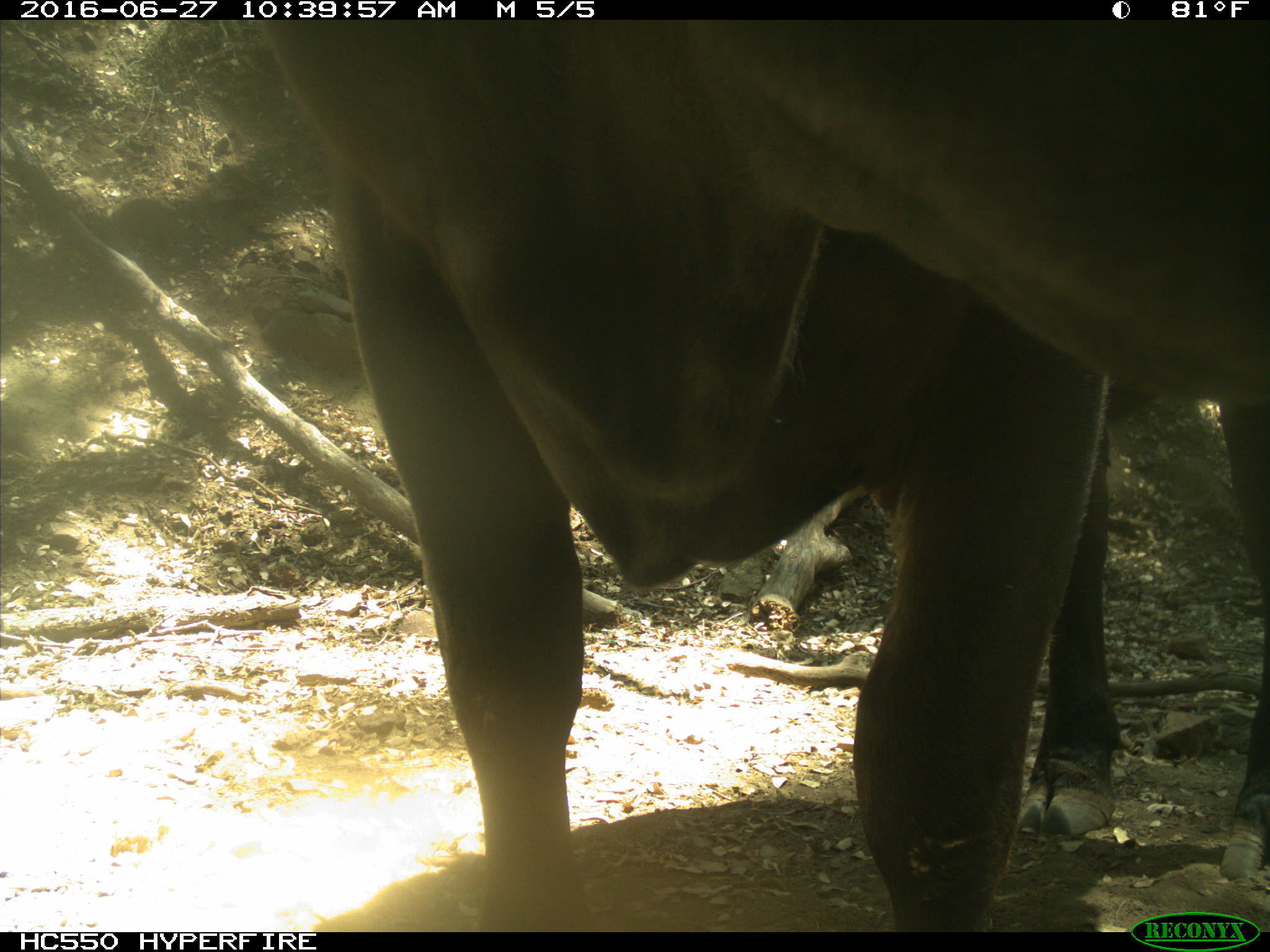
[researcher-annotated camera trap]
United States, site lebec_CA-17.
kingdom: Animalia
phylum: Chordata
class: Mammalia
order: Artiodactyla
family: Bovidae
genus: Bos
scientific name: Bos taurus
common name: domestic cow